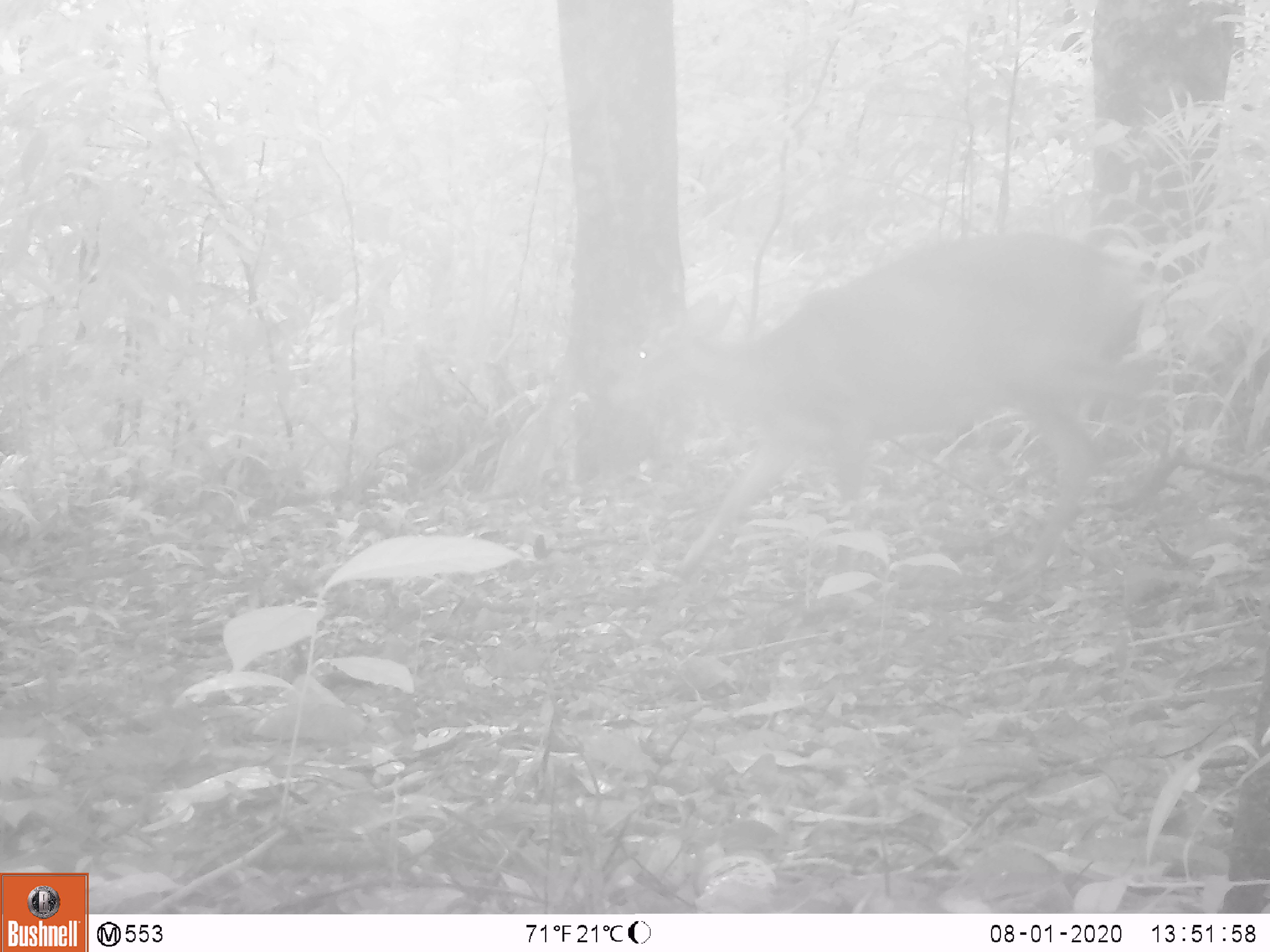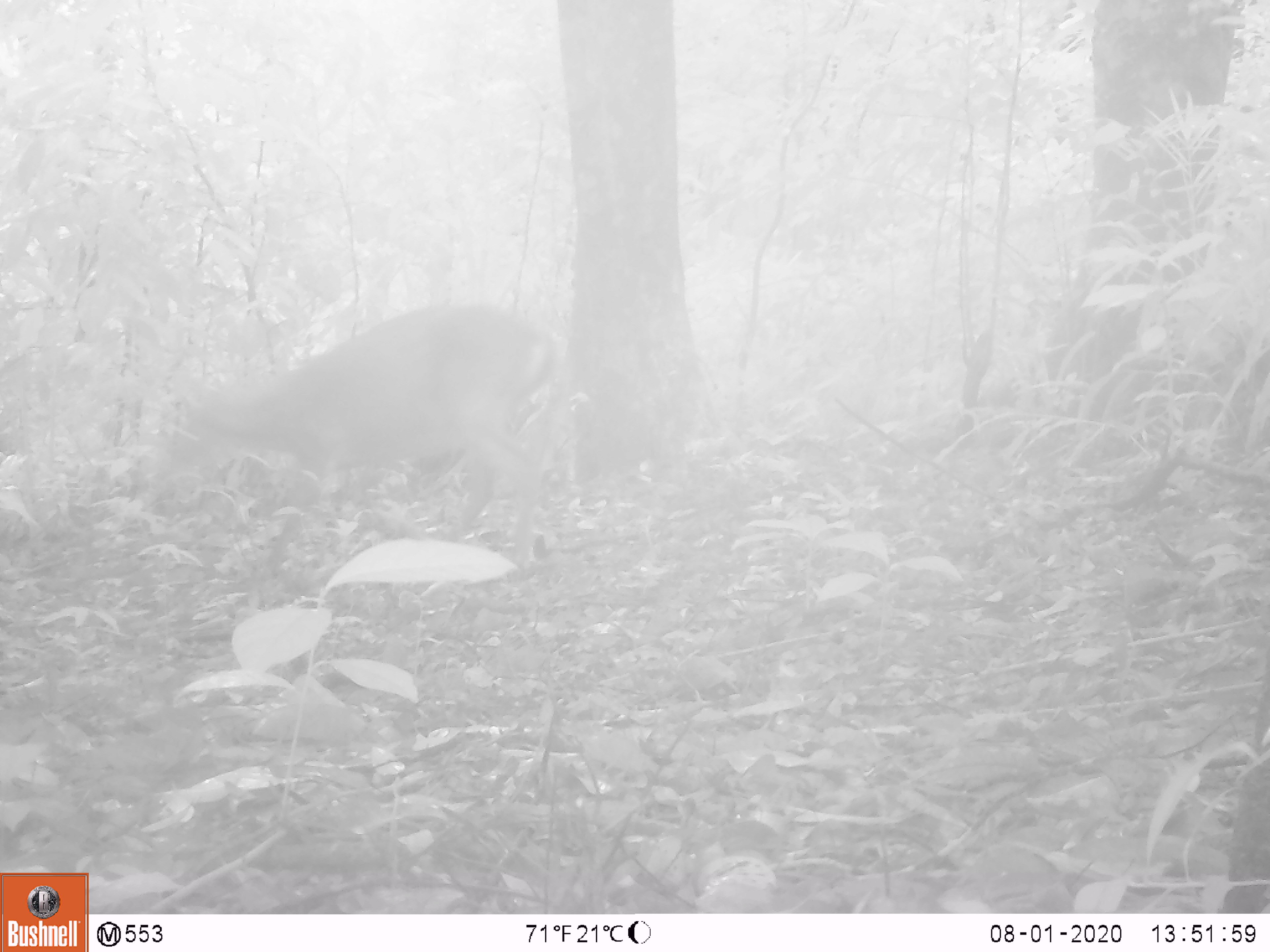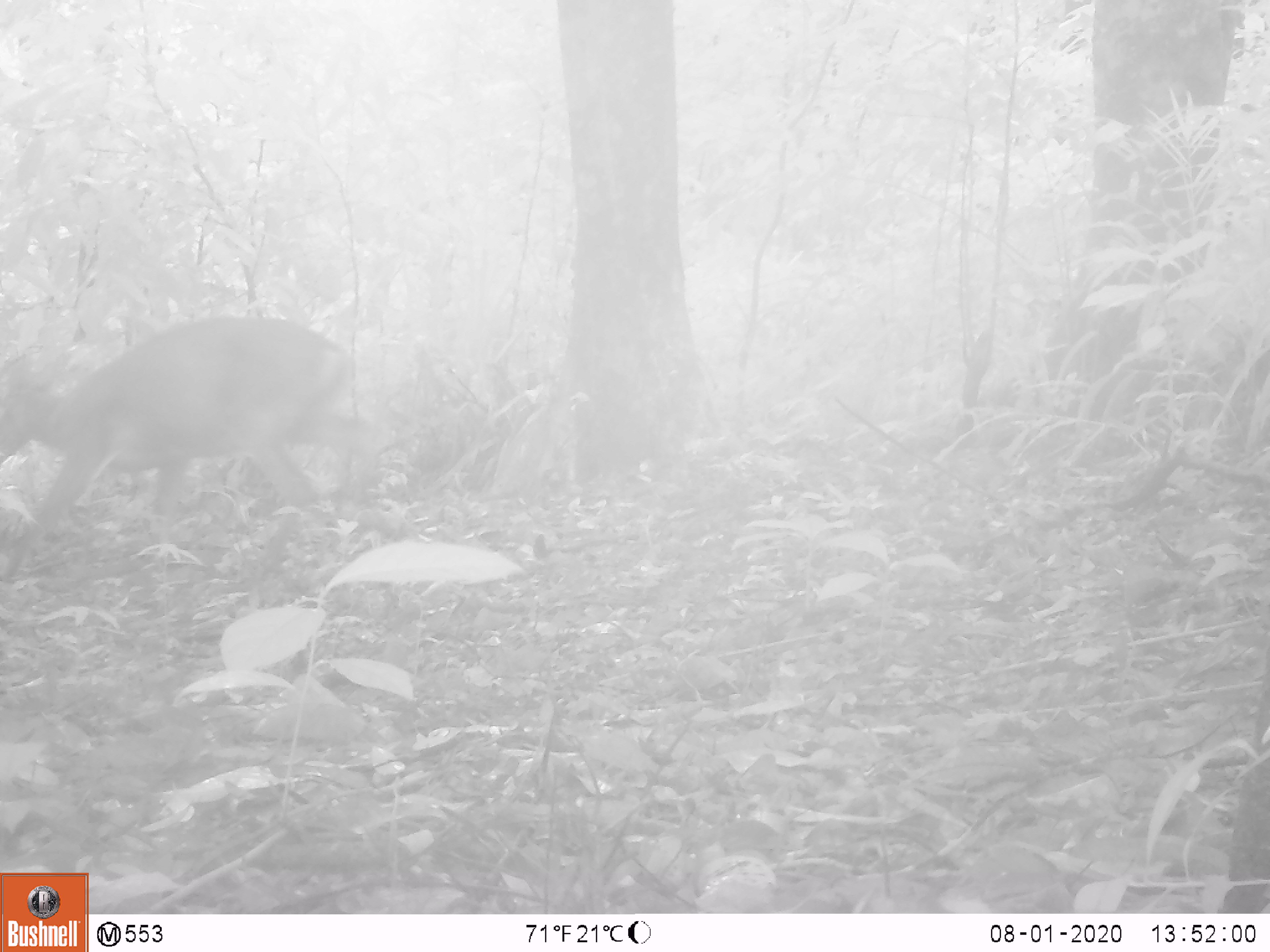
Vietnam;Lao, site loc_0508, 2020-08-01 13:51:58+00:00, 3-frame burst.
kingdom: Animalia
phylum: Chordata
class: Mammalia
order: Artiodactyla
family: Cervidae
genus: Muntiacus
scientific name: Muntiacus vuquangensis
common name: large-antlered muntjac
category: large antlered muntjac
Large antlered muntjac (large-antlered muntjac) (Muntiacus vuquangensis). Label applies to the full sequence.